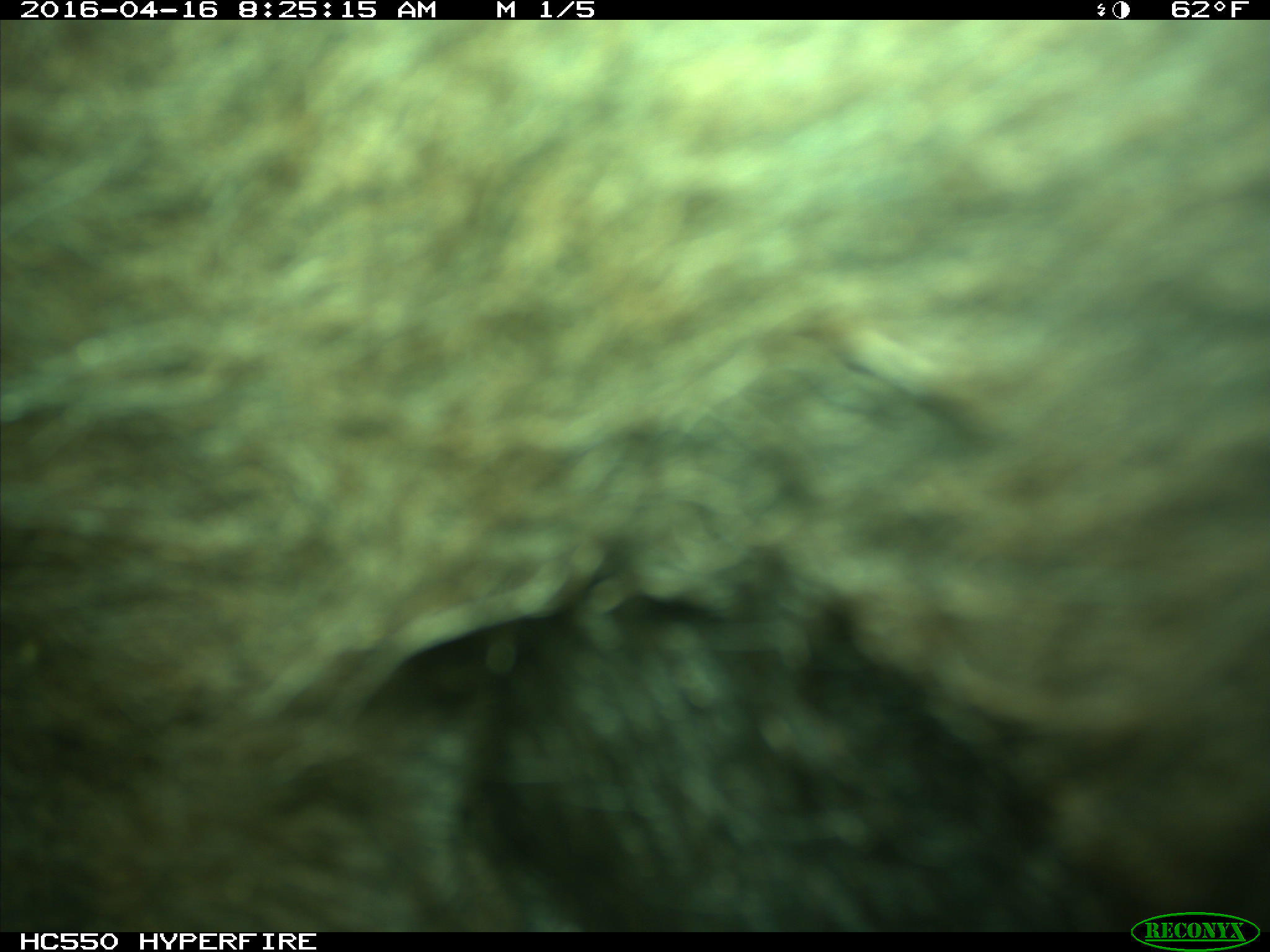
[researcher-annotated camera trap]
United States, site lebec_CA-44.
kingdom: Animalia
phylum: Chordata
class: Mammalia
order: Artiodactyla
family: Bovidae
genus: Bos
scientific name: Bos taurus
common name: domestic cow